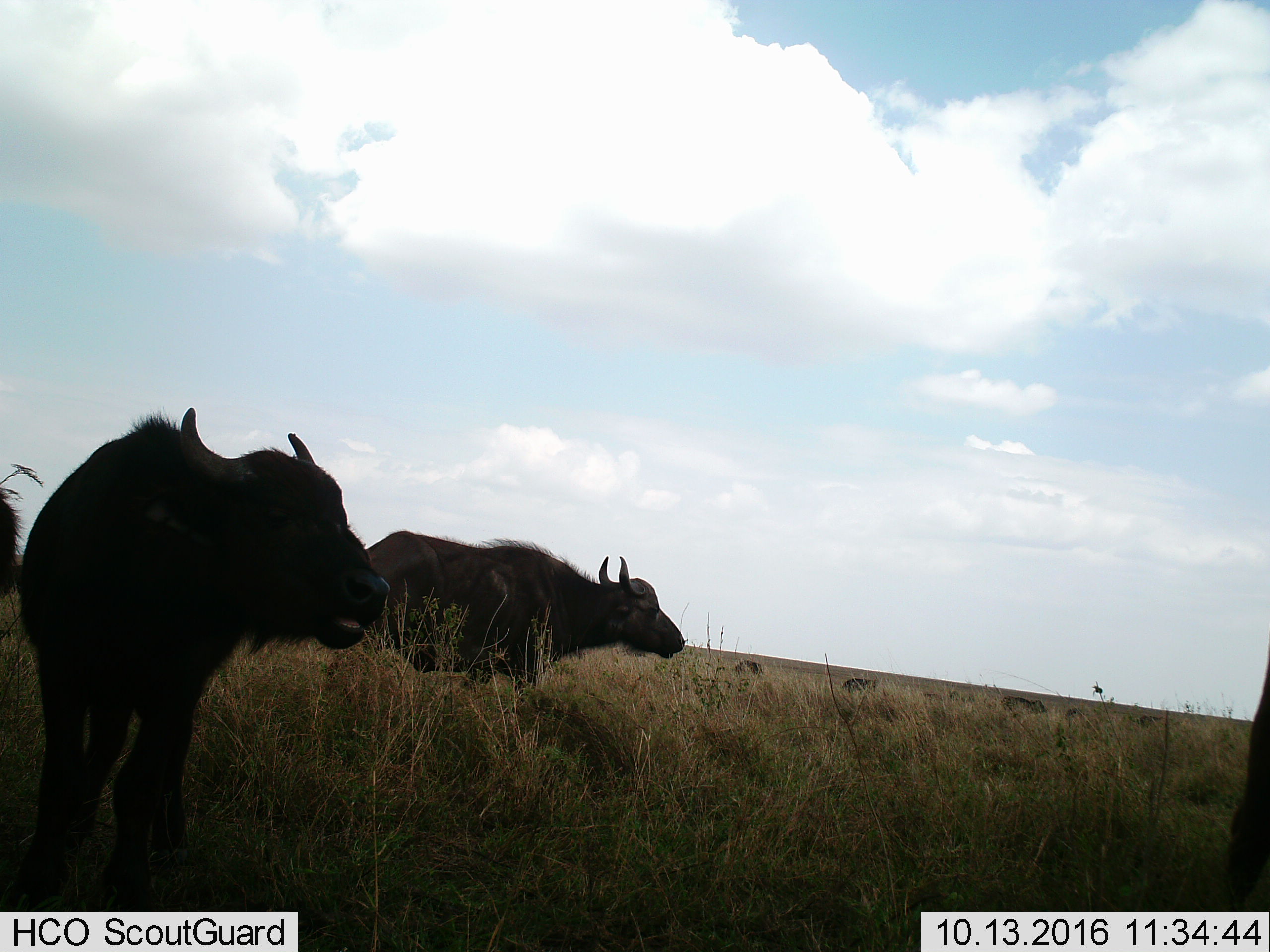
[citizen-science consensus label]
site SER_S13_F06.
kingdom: Animalia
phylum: Chordata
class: Mammalia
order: Artiodactyla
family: Bovidae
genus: Syncerus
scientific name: Syncerus caffer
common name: african buffalo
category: buffalo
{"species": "buffalo (african buffalo) (Syncerus caffer)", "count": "7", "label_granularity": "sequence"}